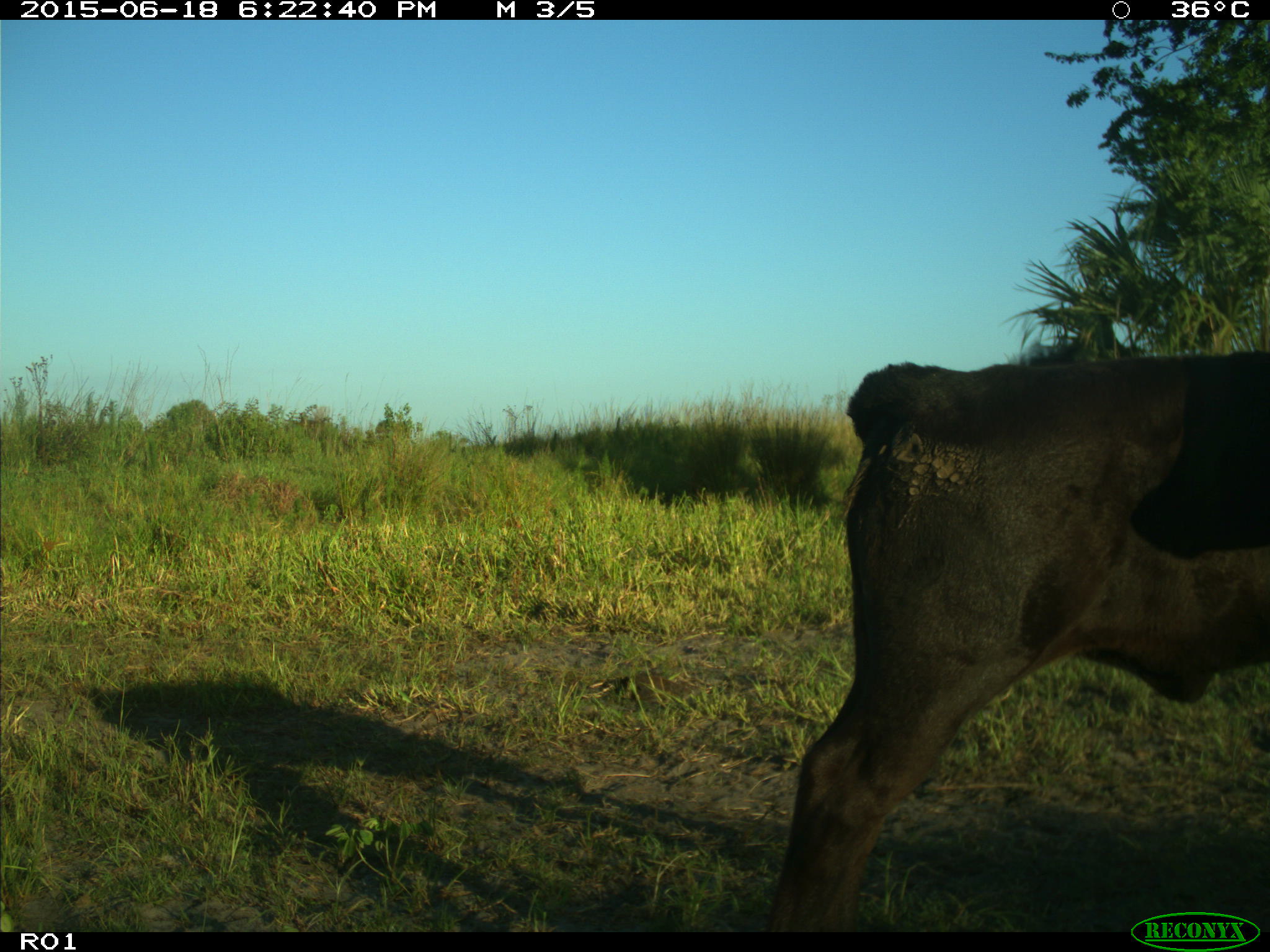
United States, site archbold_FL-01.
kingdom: Animalia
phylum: Chordata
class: Mammalia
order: Artiodactyla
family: Bovidae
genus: Bos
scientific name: Bos taurus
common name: domestic cow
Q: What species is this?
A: Bos taurus (domestic cow).